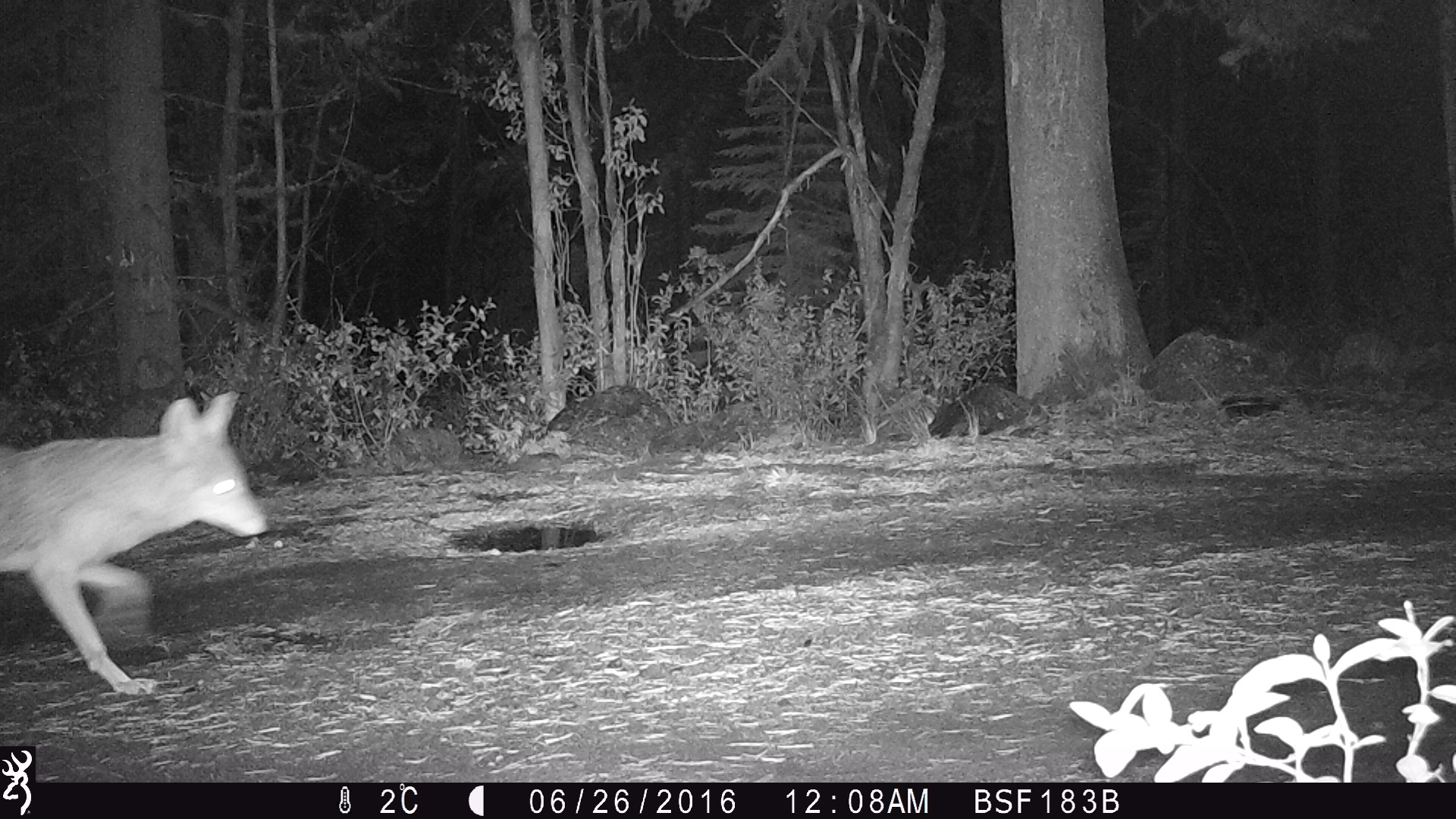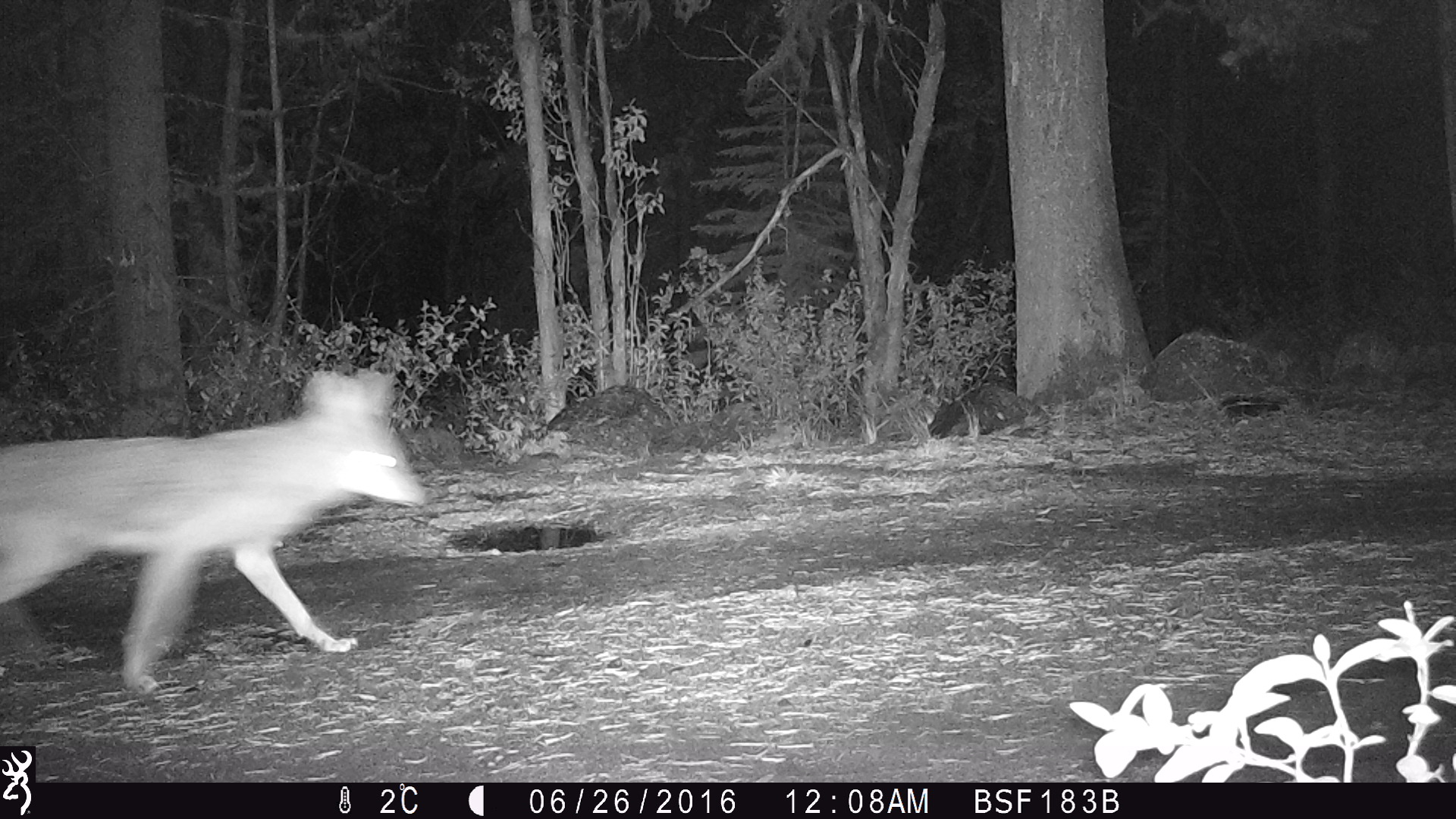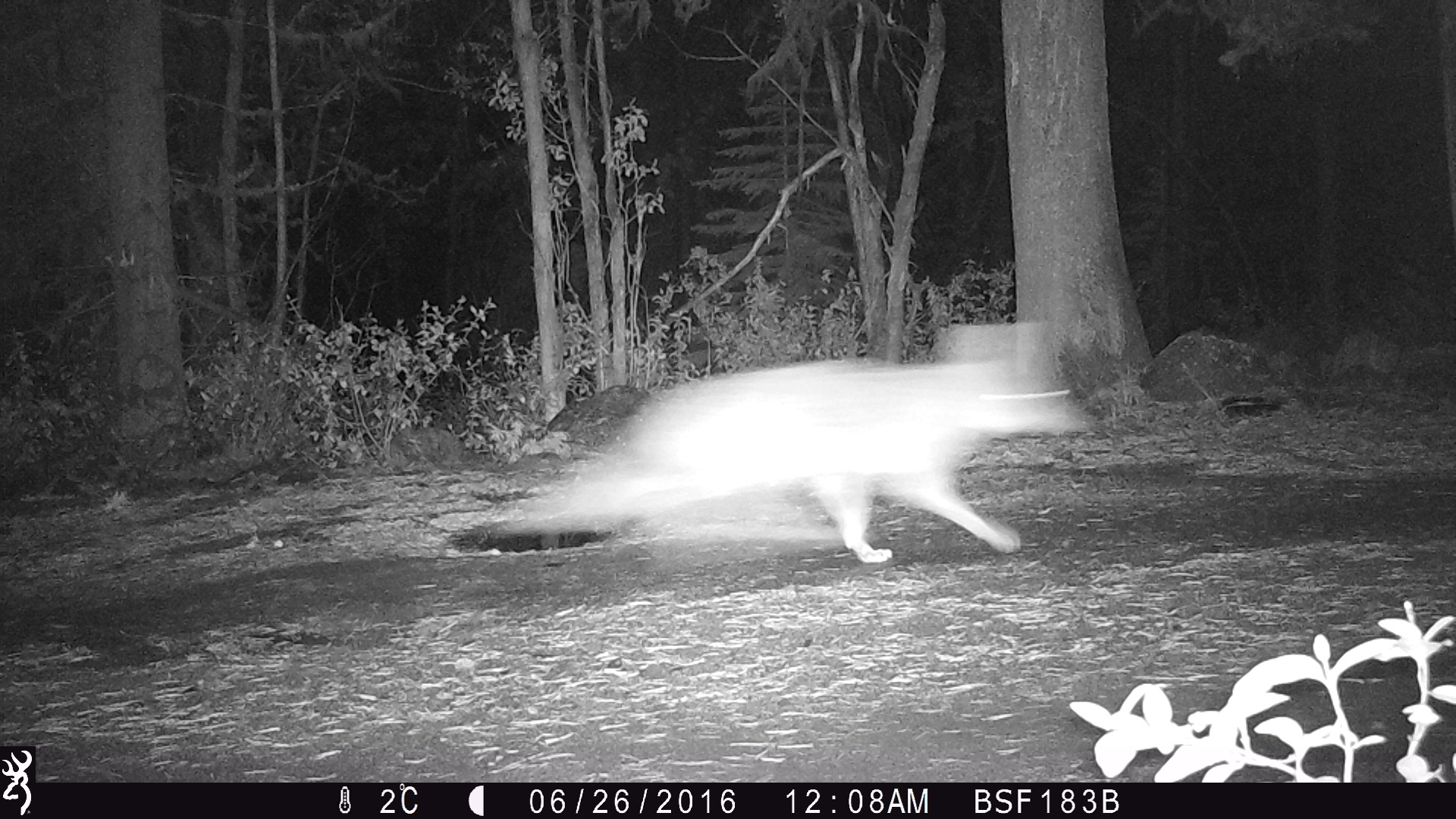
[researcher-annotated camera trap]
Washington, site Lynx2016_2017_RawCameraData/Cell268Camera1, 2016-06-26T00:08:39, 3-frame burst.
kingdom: Animalia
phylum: Chordata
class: Mammalia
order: Carnivora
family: Canidae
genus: Canis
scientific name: Canis latrans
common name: coyote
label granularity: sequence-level